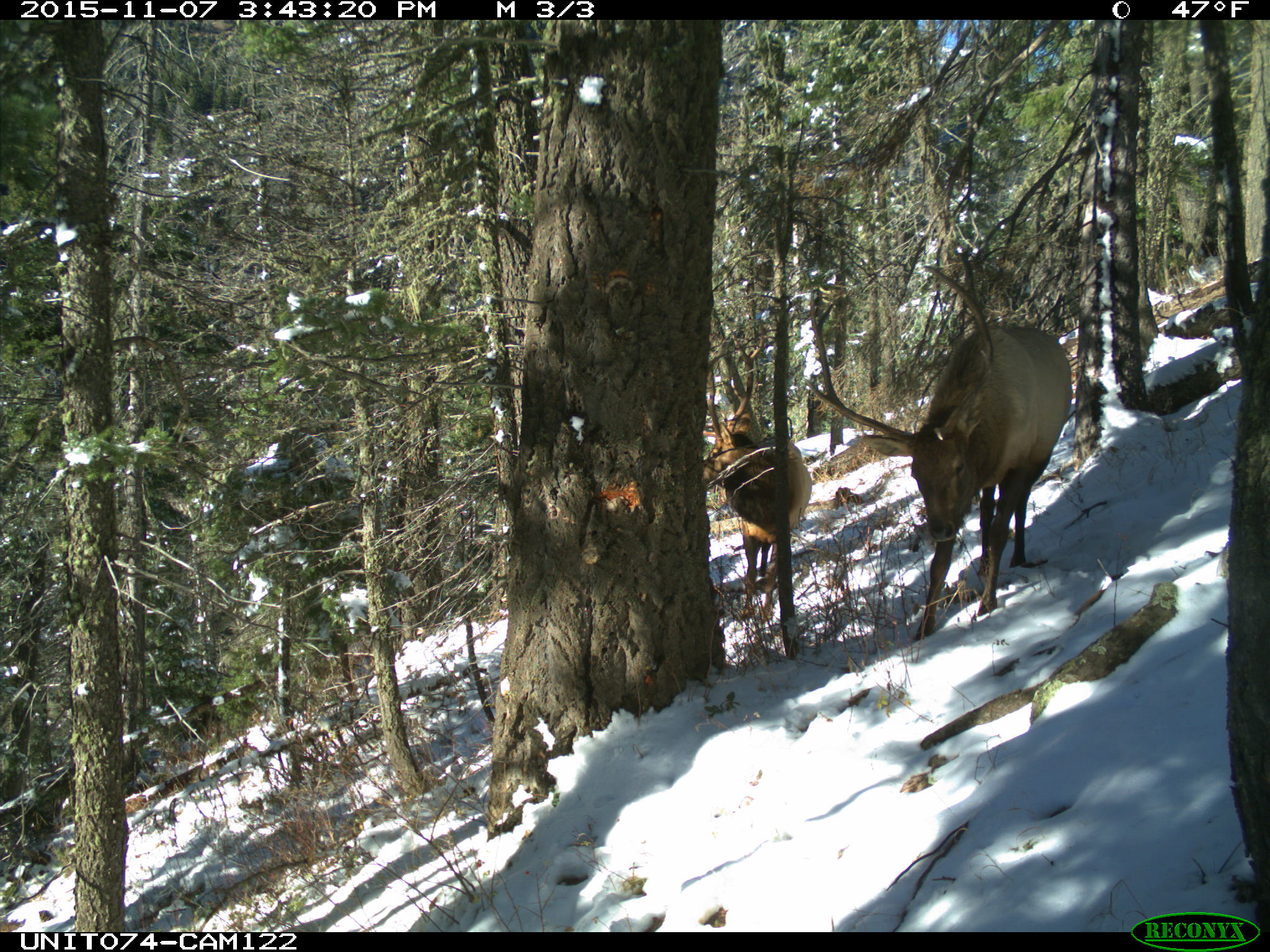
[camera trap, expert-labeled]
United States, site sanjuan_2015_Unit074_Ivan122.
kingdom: Animalia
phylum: Chordata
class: Mammalia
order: Artiodactyla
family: Cervidae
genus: Cervus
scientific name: Cervus elaphus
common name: red deer